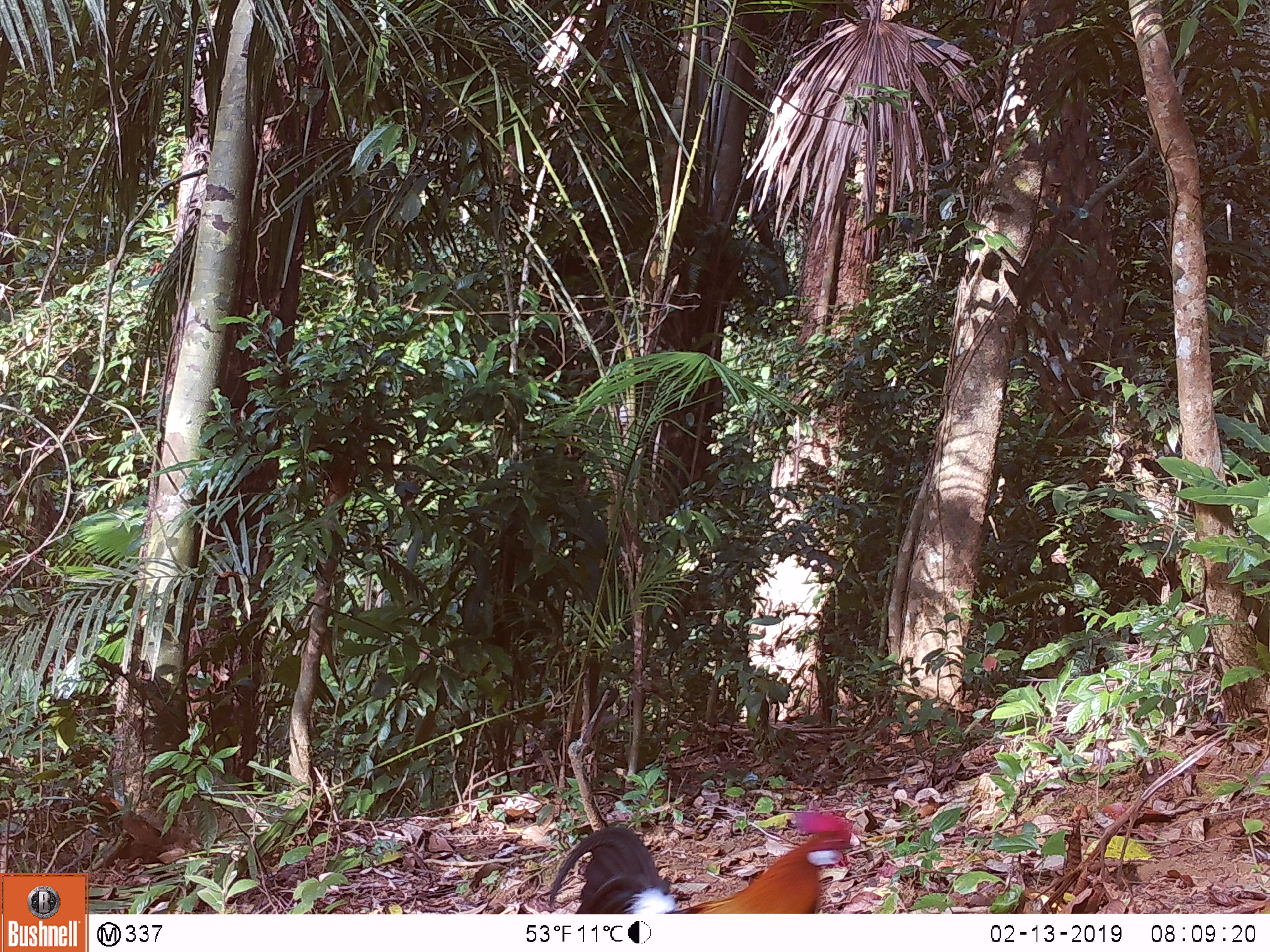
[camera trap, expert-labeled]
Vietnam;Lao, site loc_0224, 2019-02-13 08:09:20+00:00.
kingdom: Animalia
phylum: Chordata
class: Aves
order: Galliformes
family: Phasianidae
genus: Gallus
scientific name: Gallus gallus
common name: red junglefowl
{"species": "red junglefowl (Gallus gallus)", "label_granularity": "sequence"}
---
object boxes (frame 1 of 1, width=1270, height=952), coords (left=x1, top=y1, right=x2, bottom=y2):
red junglefowl: (left=547, top=807, right=861, bottom=913)